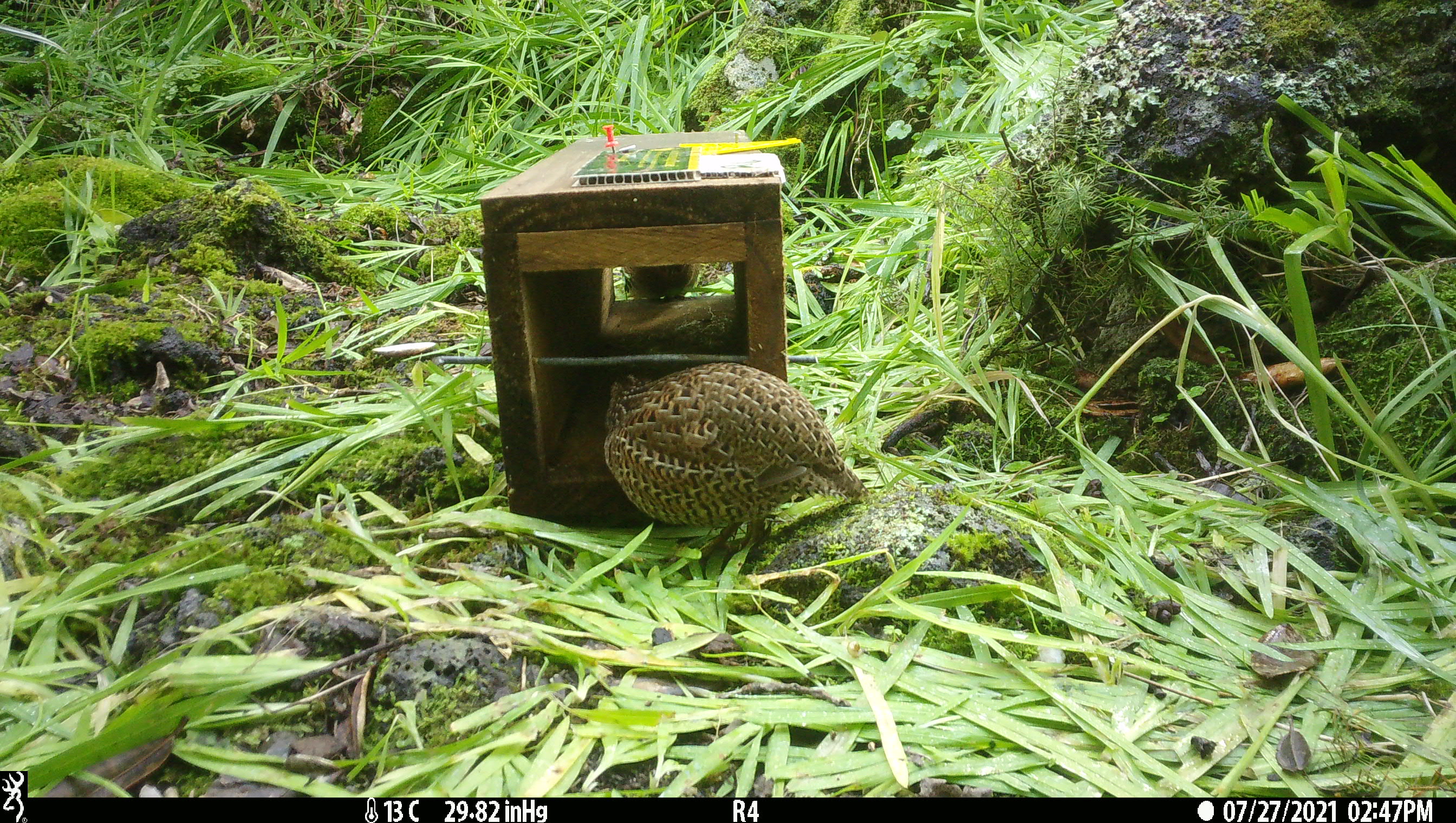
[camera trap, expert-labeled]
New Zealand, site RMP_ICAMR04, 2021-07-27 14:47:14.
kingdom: Animalia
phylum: Chordata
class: Aves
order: Galliformes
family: Phasianidae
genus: Synoicus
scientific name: Synoicus ypsilophorus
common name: brown quail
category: quail brown